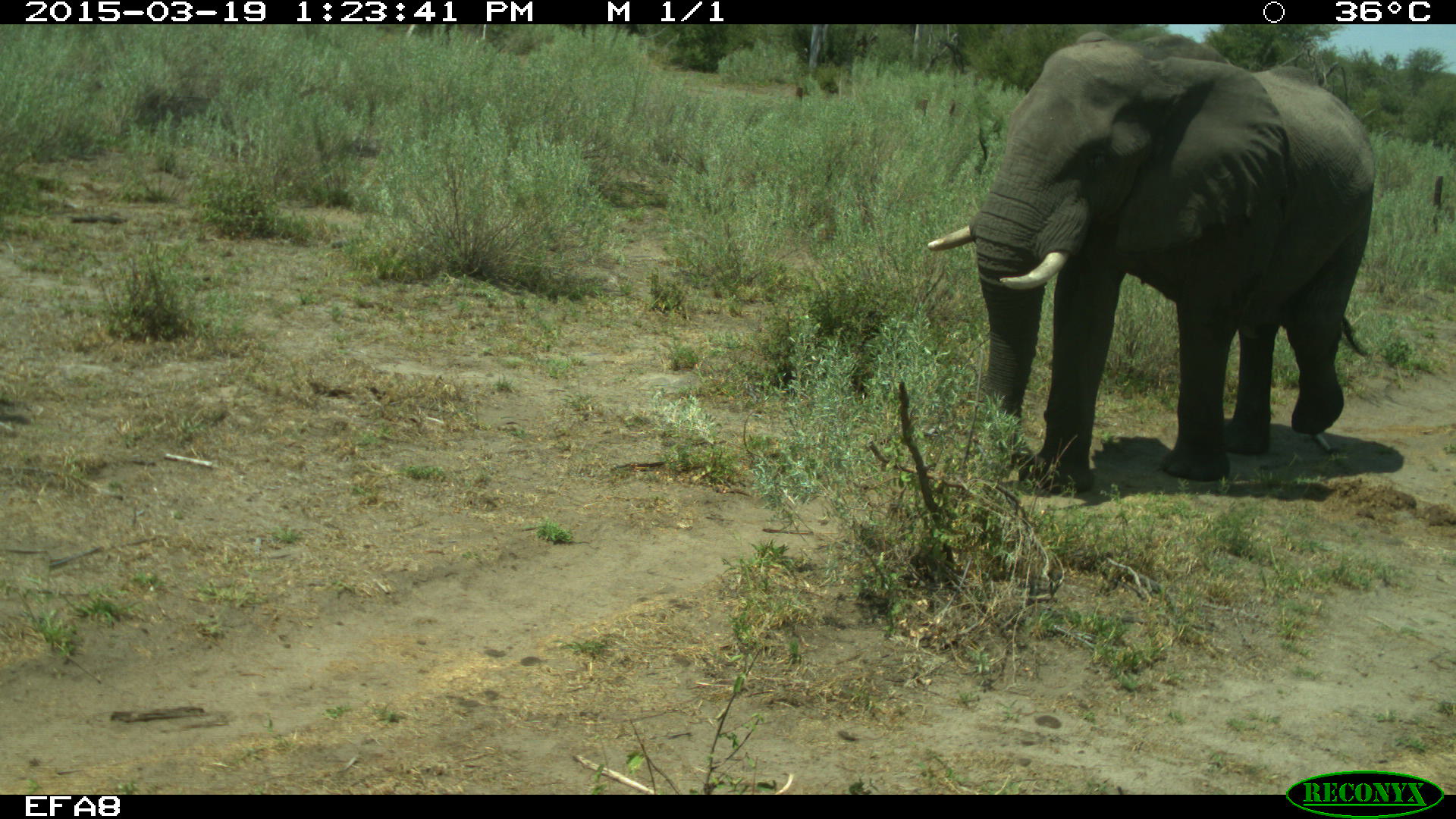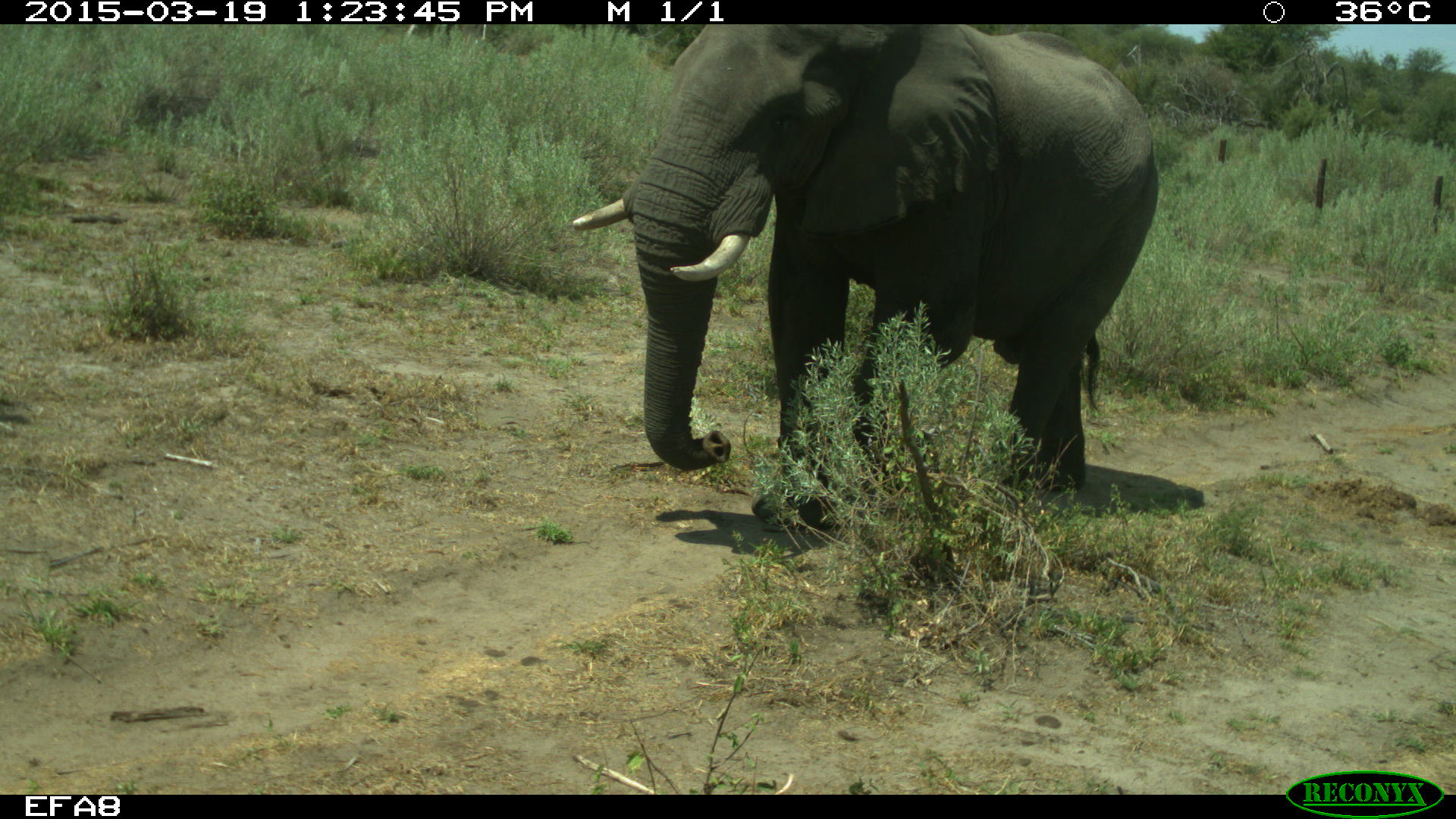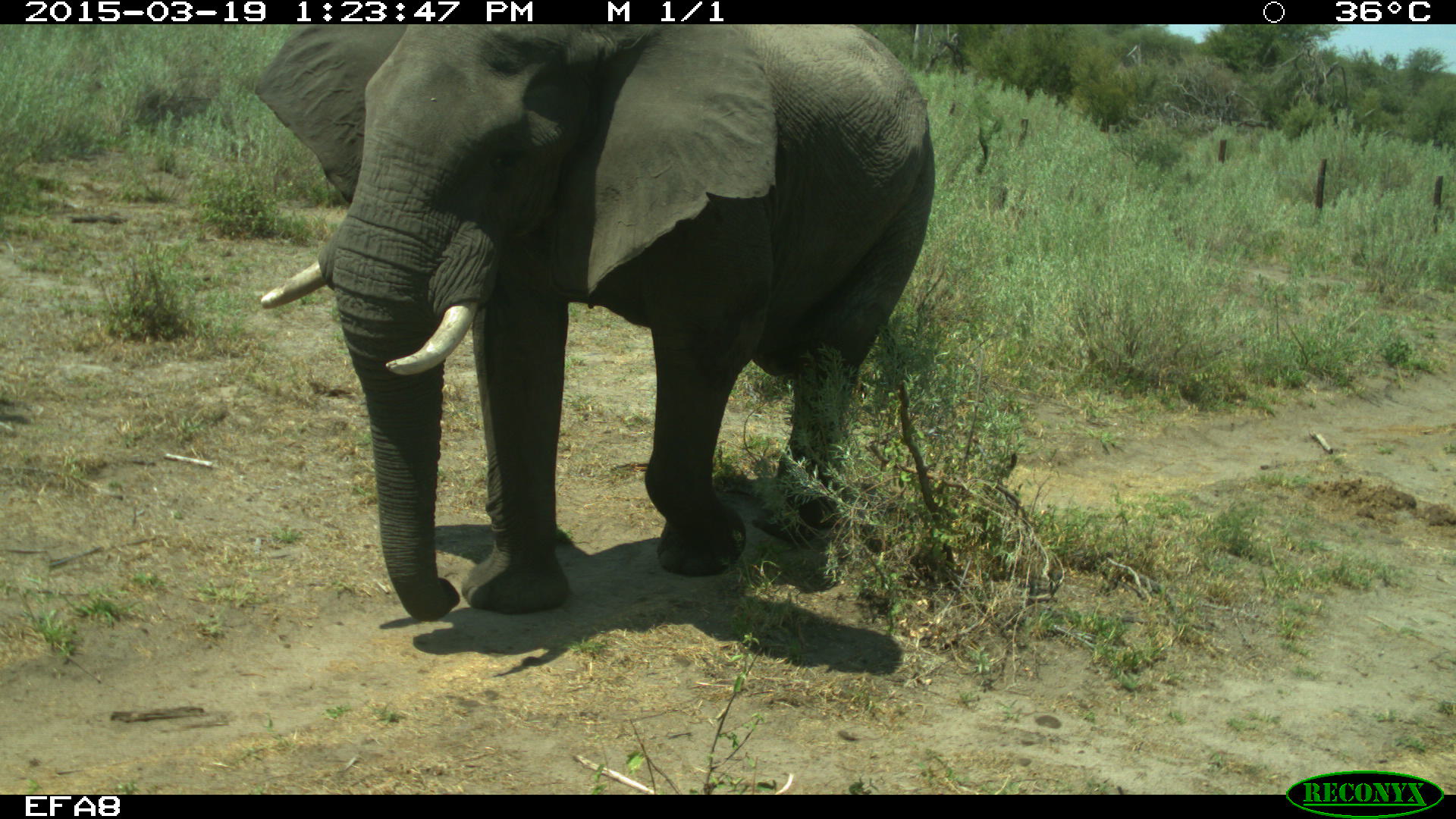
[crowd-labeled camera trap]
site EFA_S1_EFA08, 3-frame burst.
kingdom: Animalia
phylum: Chordata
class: Mammalia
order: Proboscidea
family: Elephantidae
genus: Loxodonta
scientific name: Loxodonta africana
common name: african bush elephant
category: elephant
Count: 1.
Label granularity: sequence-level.